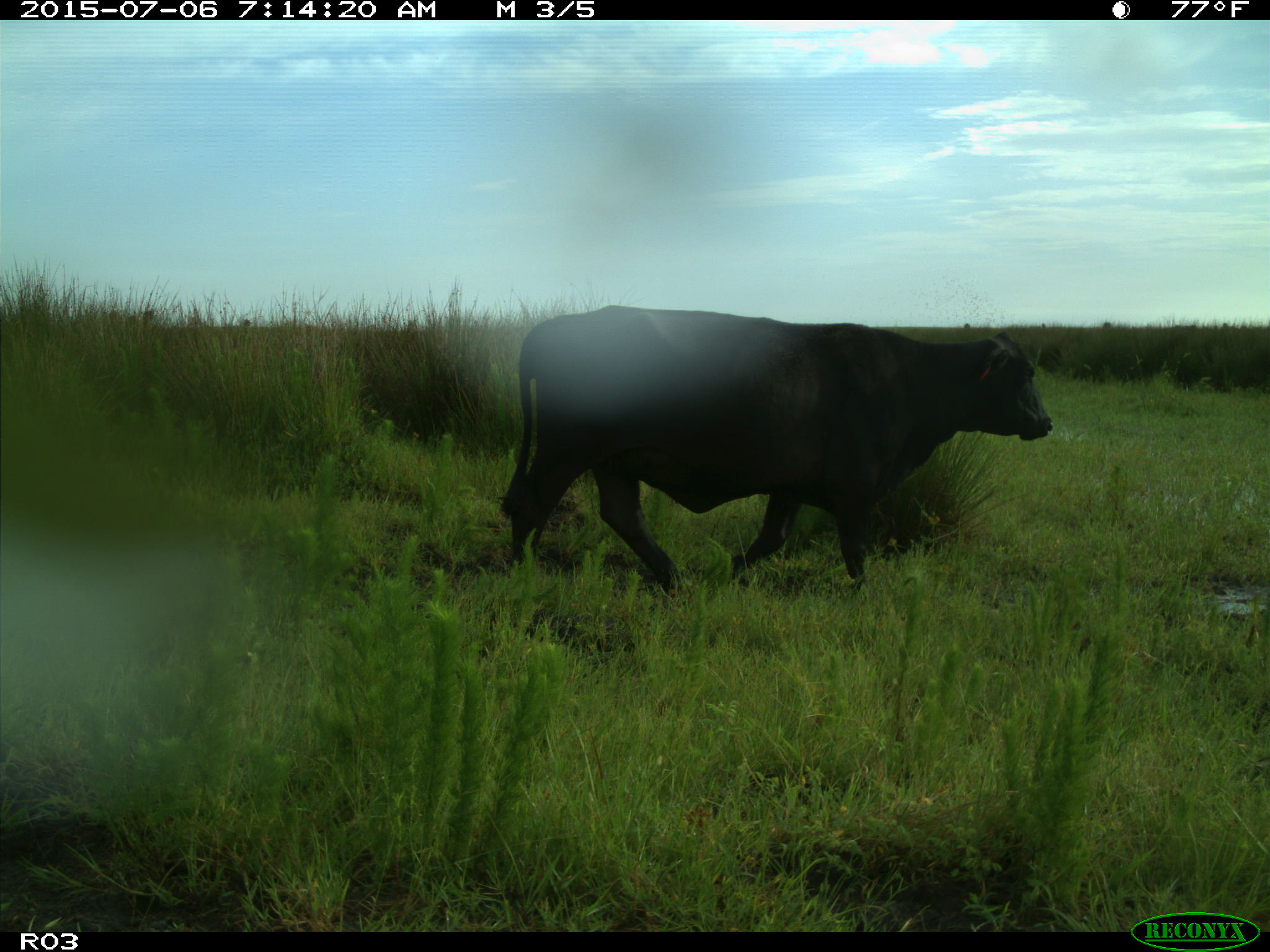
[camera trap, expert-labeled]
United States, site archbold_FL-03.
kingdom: Animalia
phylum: Chordata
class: Mammalia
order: Artiodactyla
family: Bovidae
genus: Bos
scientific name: Bos taurus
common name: domestic cow